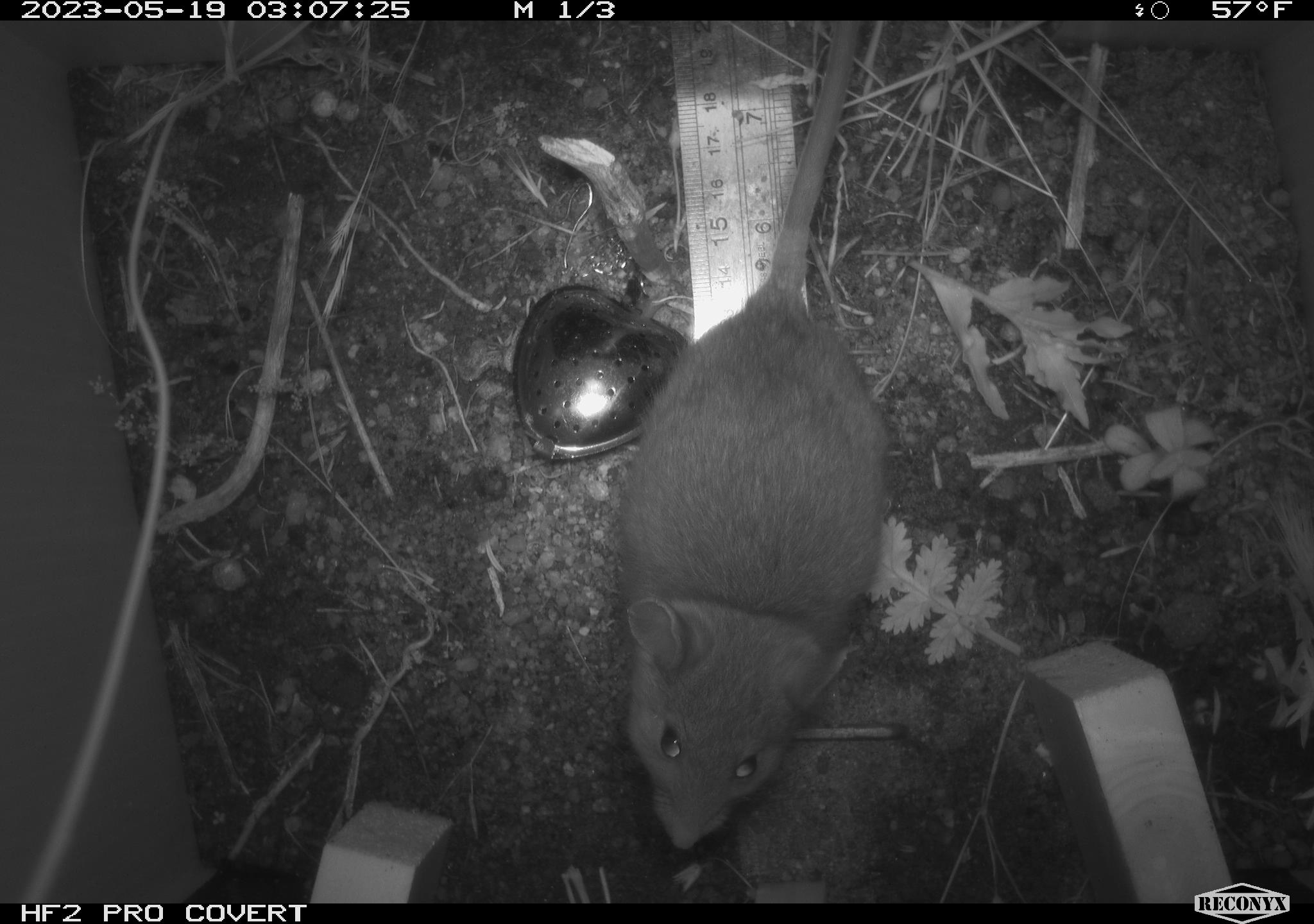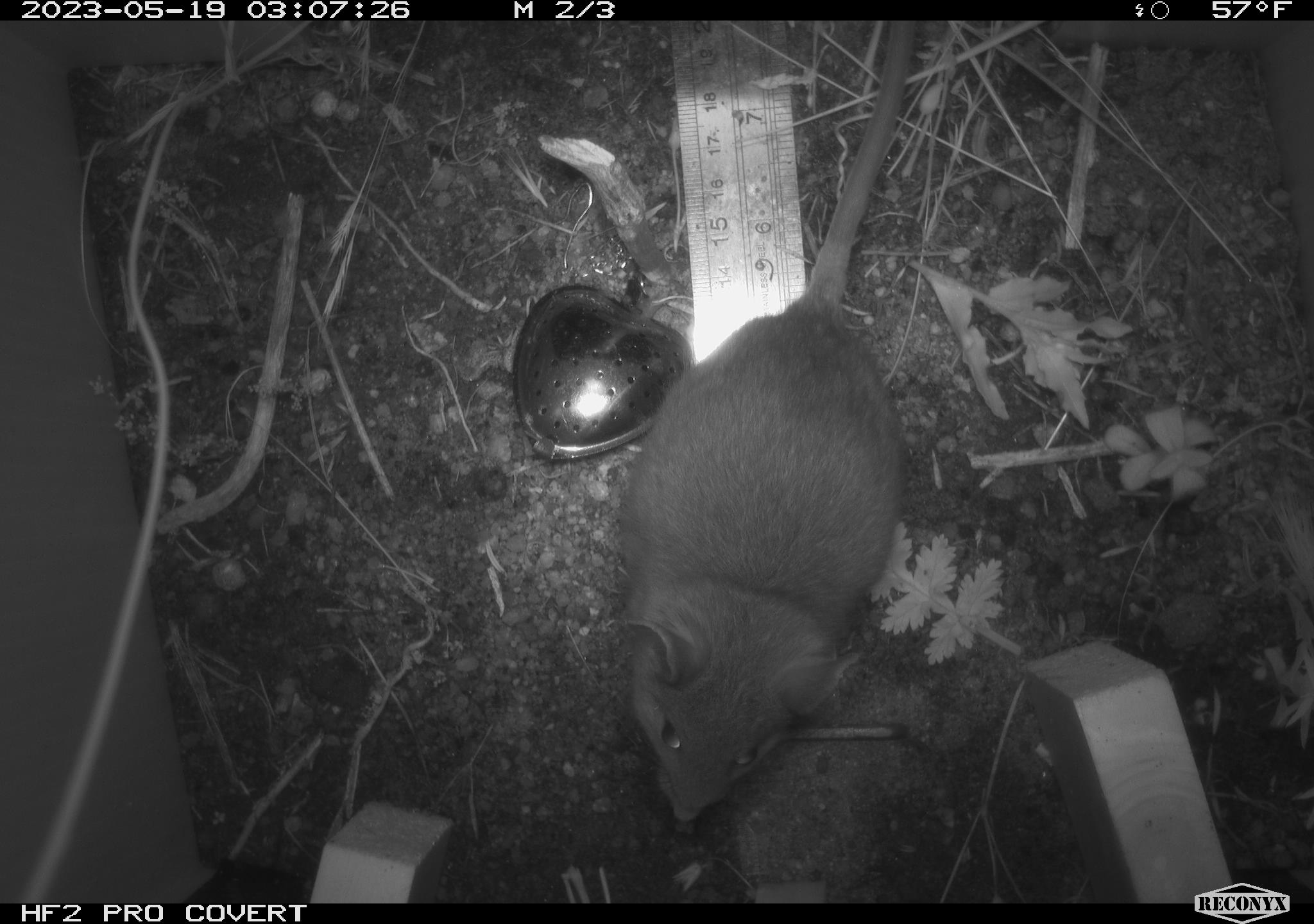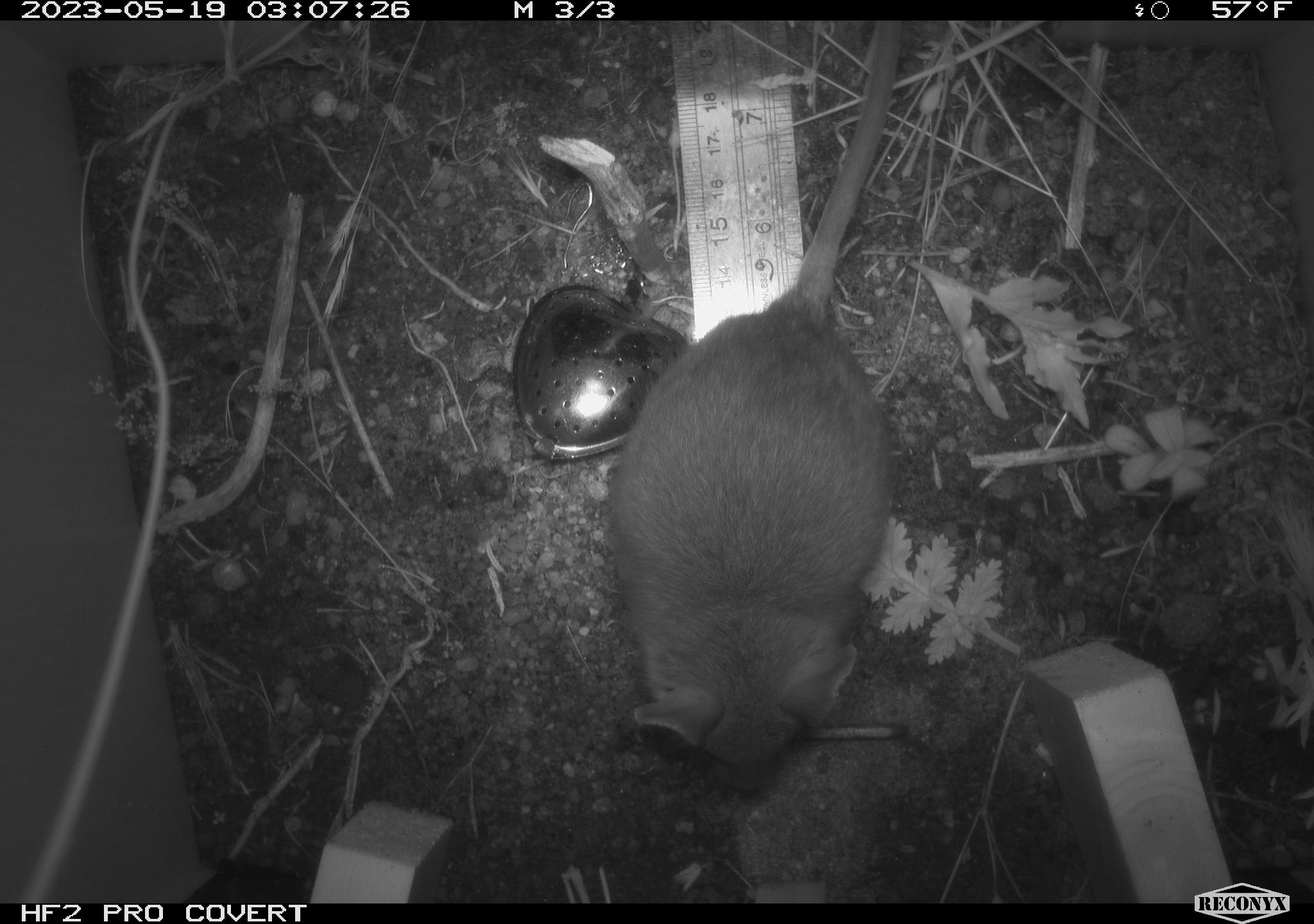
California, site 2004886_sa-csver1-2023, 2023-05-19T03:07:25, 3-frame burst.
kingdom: Animalia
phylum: Chordata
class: Mammalia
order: Rodentia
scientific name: Rodentia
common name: mouse species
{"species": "mouse species (Rodentia)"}